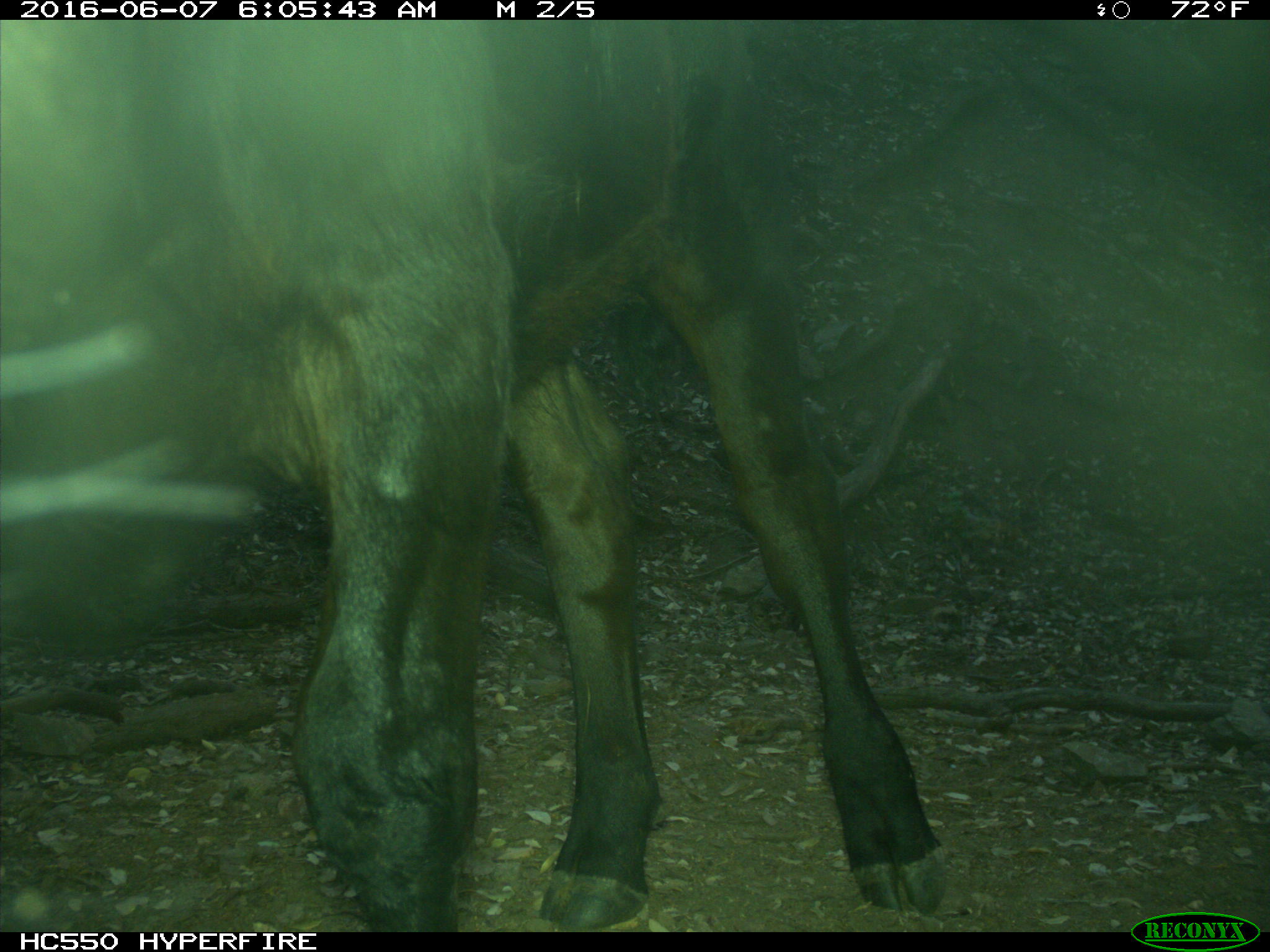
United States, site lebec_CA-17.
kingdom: Animalia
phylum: Chordata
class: Mammalia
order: Artiodactyla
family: Bovidae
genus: Bos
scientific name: Bos taurus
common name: domestic cow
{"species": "Bos taurus (domestic cow)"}